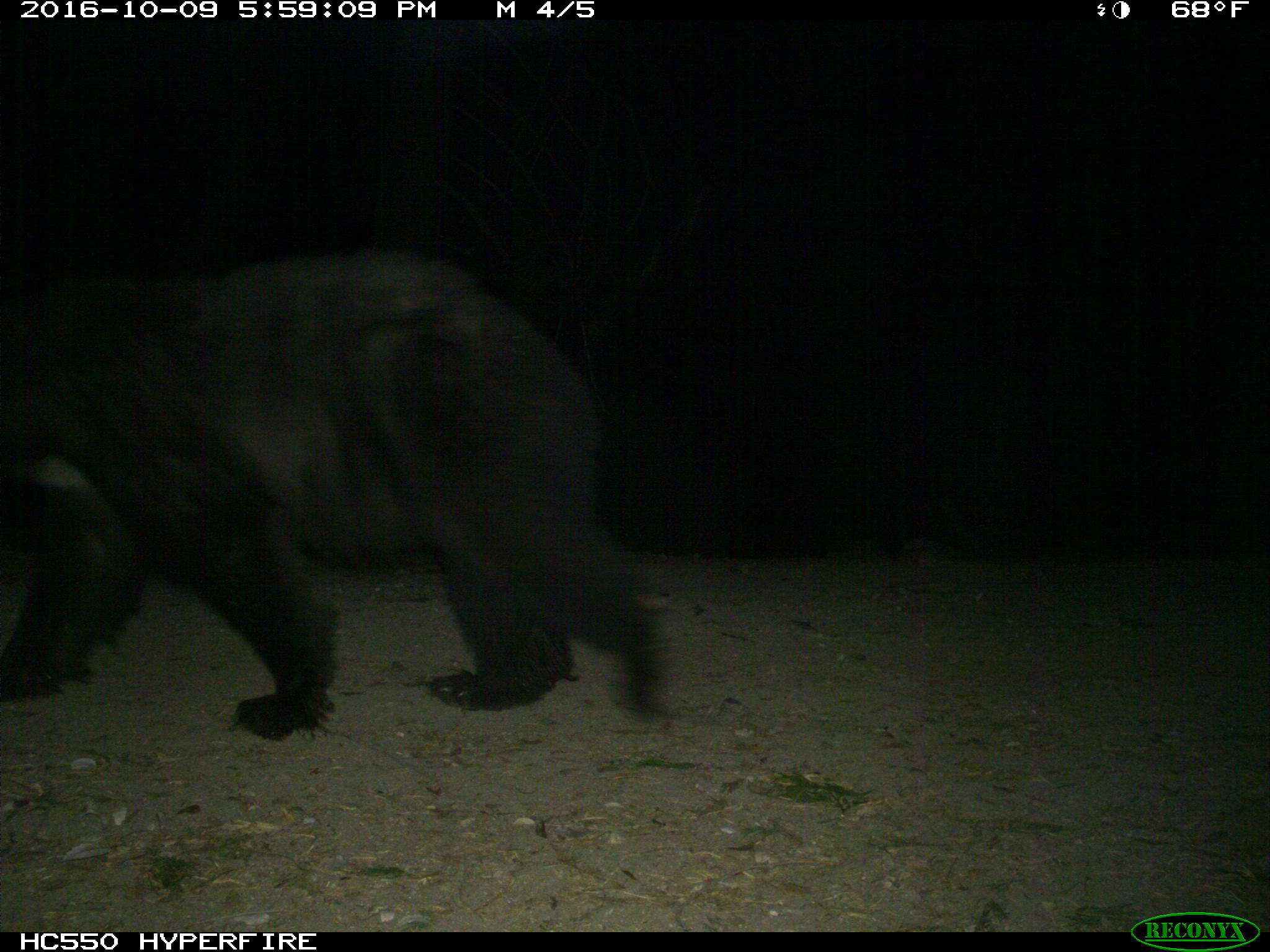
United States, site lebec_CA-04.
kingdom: Animalia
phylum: Chordata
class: Mammalia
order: Carnivora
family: Ursidae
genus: Ursus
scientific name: Ursus americanus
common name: american black bear